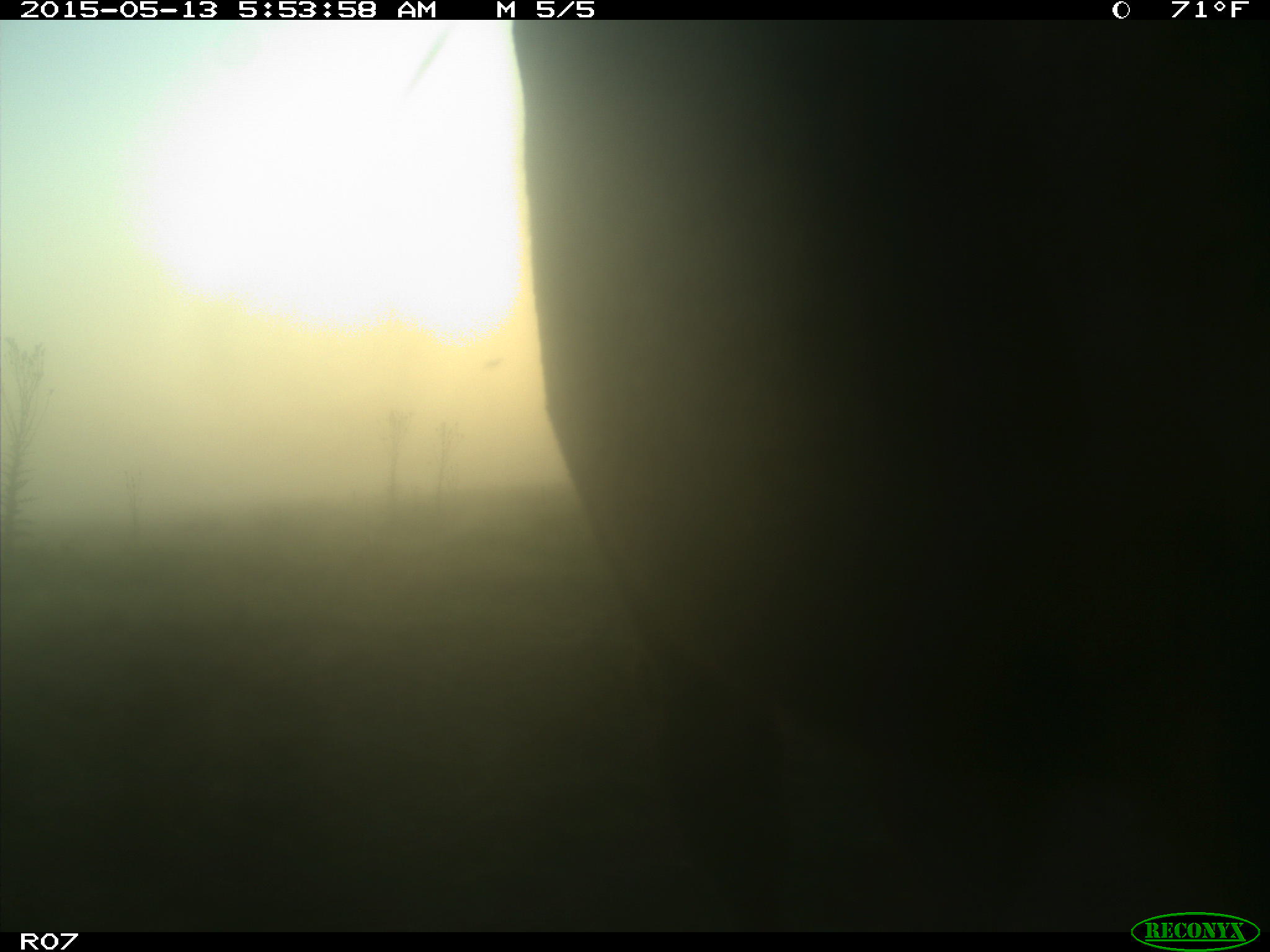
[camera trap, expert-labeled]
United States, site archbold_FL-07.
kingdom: Animalia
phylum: Chordata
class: Mammalia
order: Artiodactyla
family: Bovidae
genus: Bos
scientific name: Bos taurus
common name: domestic cow